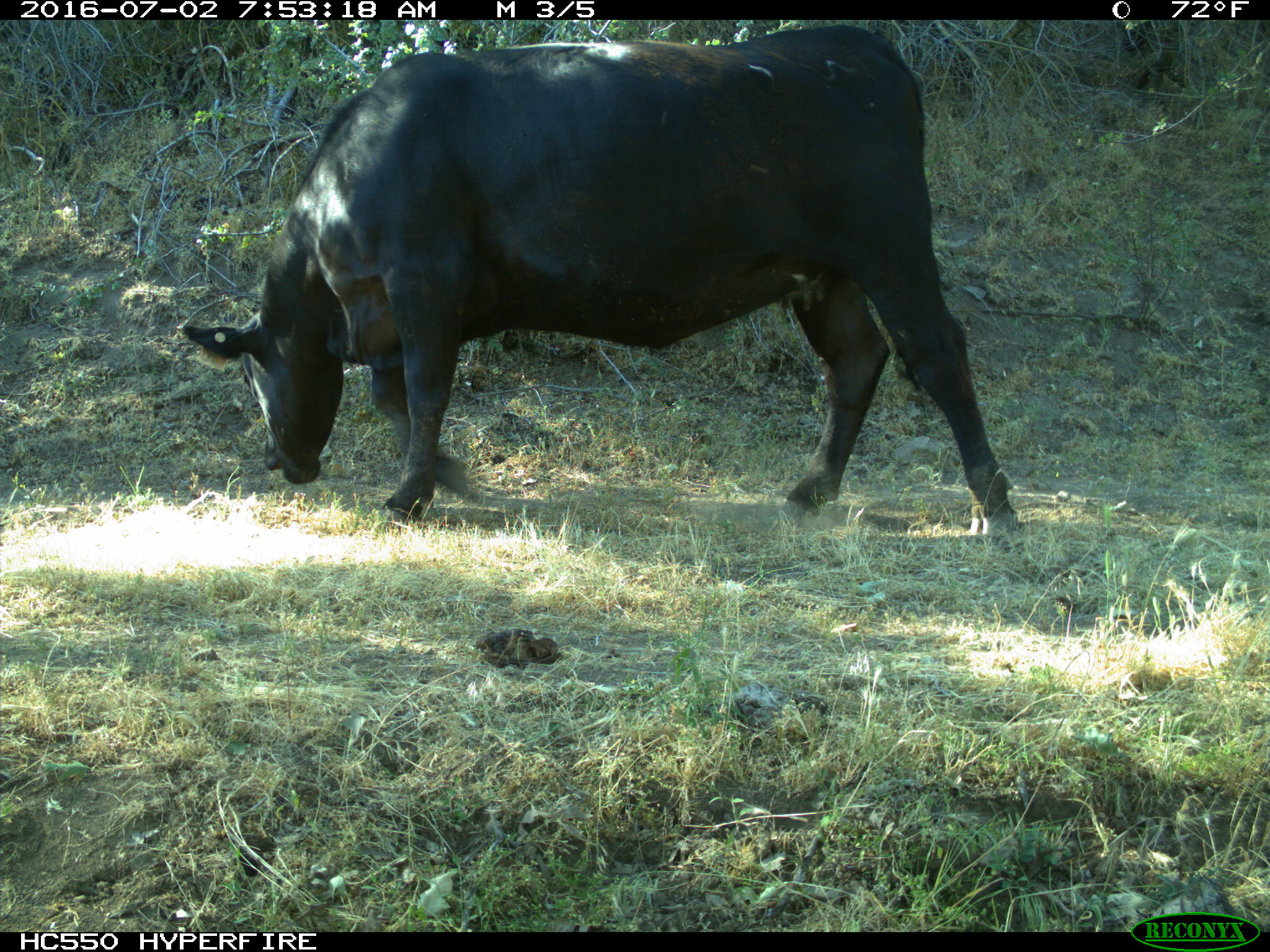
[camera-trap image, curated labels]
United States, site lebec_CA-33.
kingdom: Animalia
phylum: Chordata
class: Mammalia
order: Artiodactyla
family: Bovidae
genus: Bos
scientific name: Bos taurus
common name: domestic cow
Bos taurus (domestic cow).